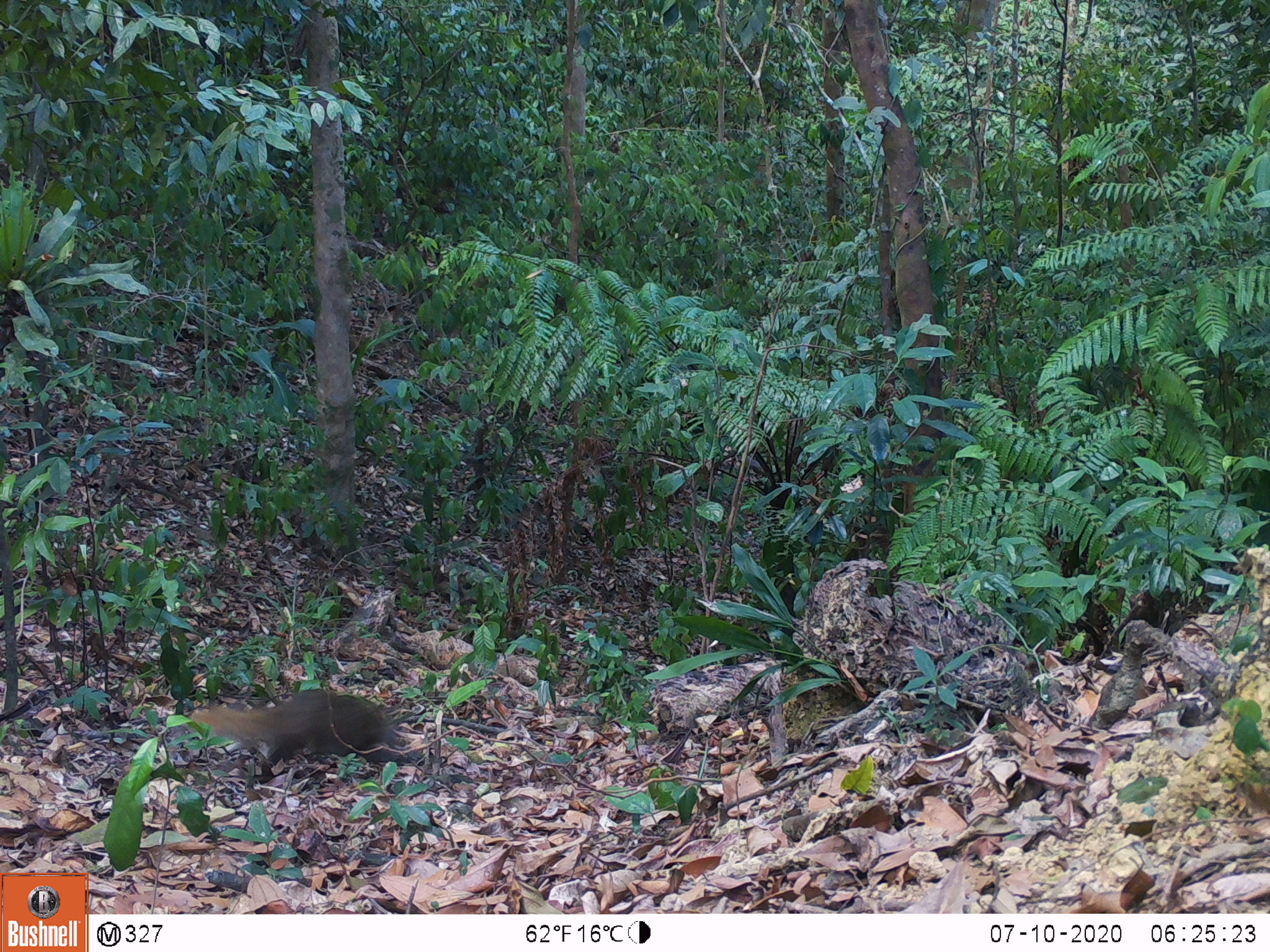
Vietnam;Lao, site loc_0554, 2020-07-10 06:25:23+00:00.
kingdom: Animalia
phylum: Chordata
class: Mammalia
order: Carnivora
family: Herpestidae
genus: Urva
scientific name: Urva urva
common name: crab-eating mongoose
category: crab eating mongoose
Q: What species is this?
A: Crab eating mongoose (crab-eating mongoose) (Urva urva).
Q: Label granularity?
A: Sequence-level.